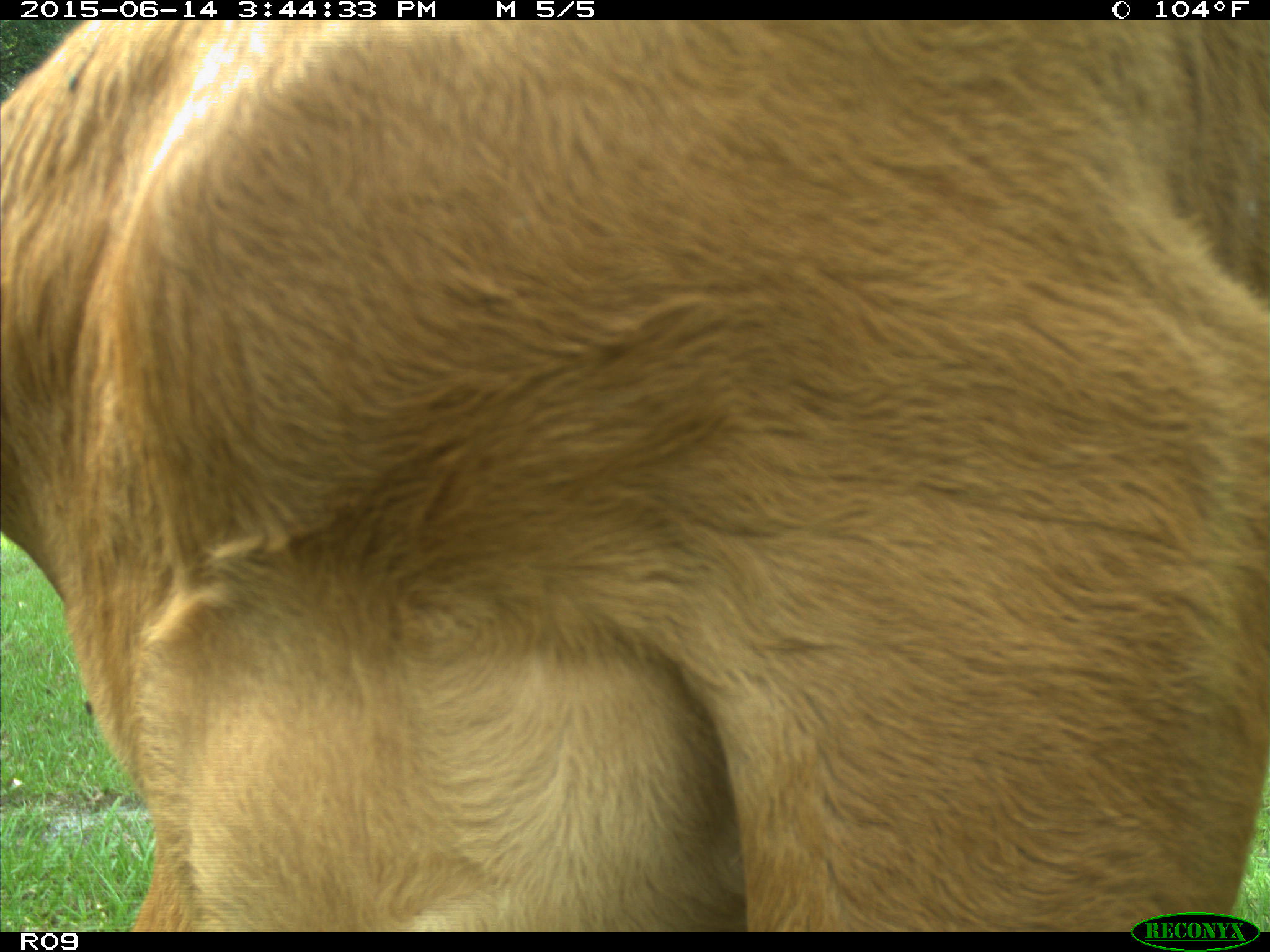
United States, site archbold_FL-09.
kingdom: Animalia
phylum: Chordata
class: Mammalia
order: Artiodactyla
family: Bovidae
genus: Bos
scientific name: Bos taurus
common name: domestic cow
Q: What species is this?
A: Bos taurus (domestic cow).